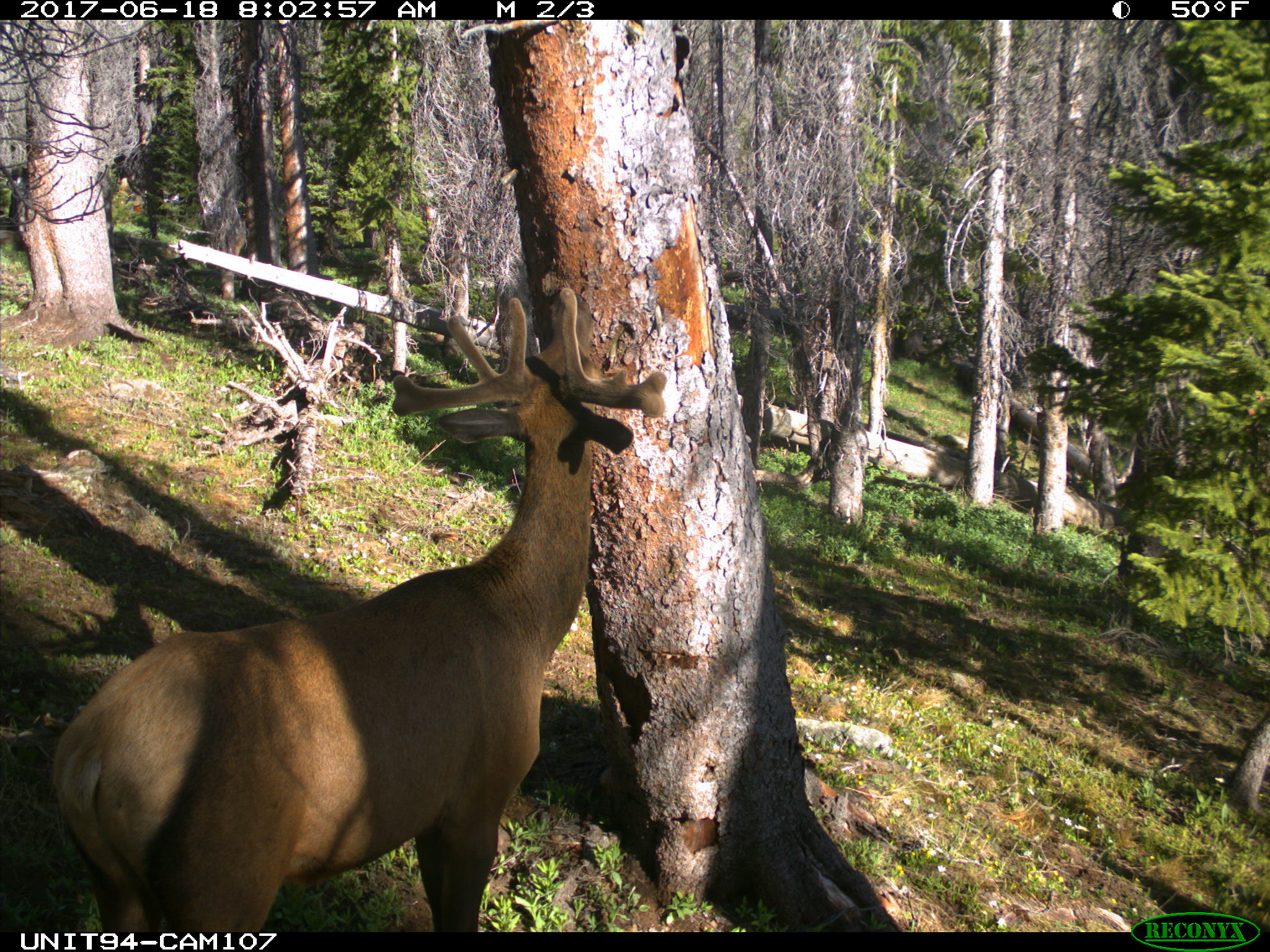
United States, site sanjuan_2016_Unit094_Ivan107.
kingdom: Animalia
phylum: Chordata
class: Mammalia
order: Artiodactyla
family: Cervidae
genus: Cervus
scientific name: Cervus elaphus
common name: red deer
Cervus elaphus (red deer).